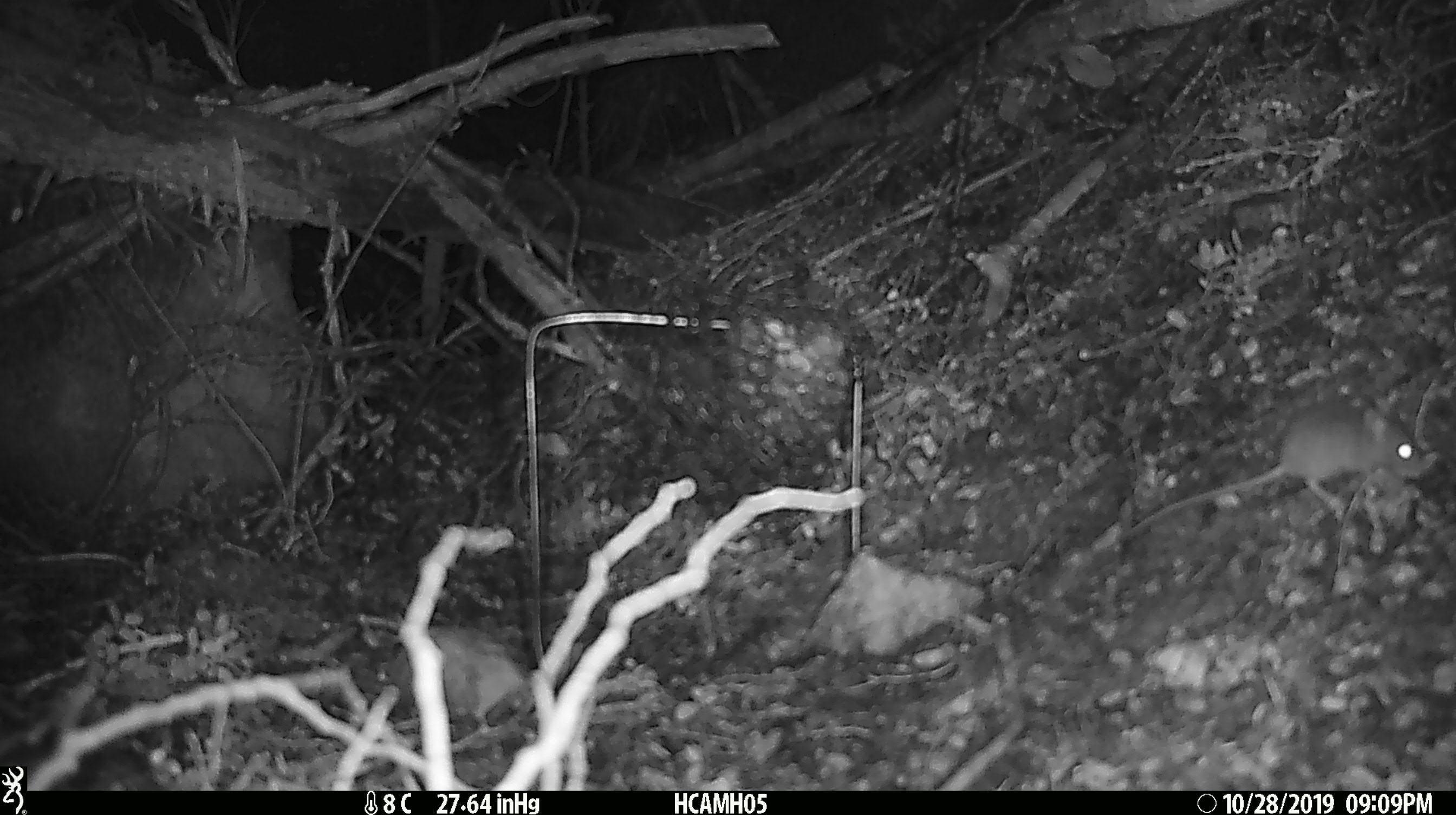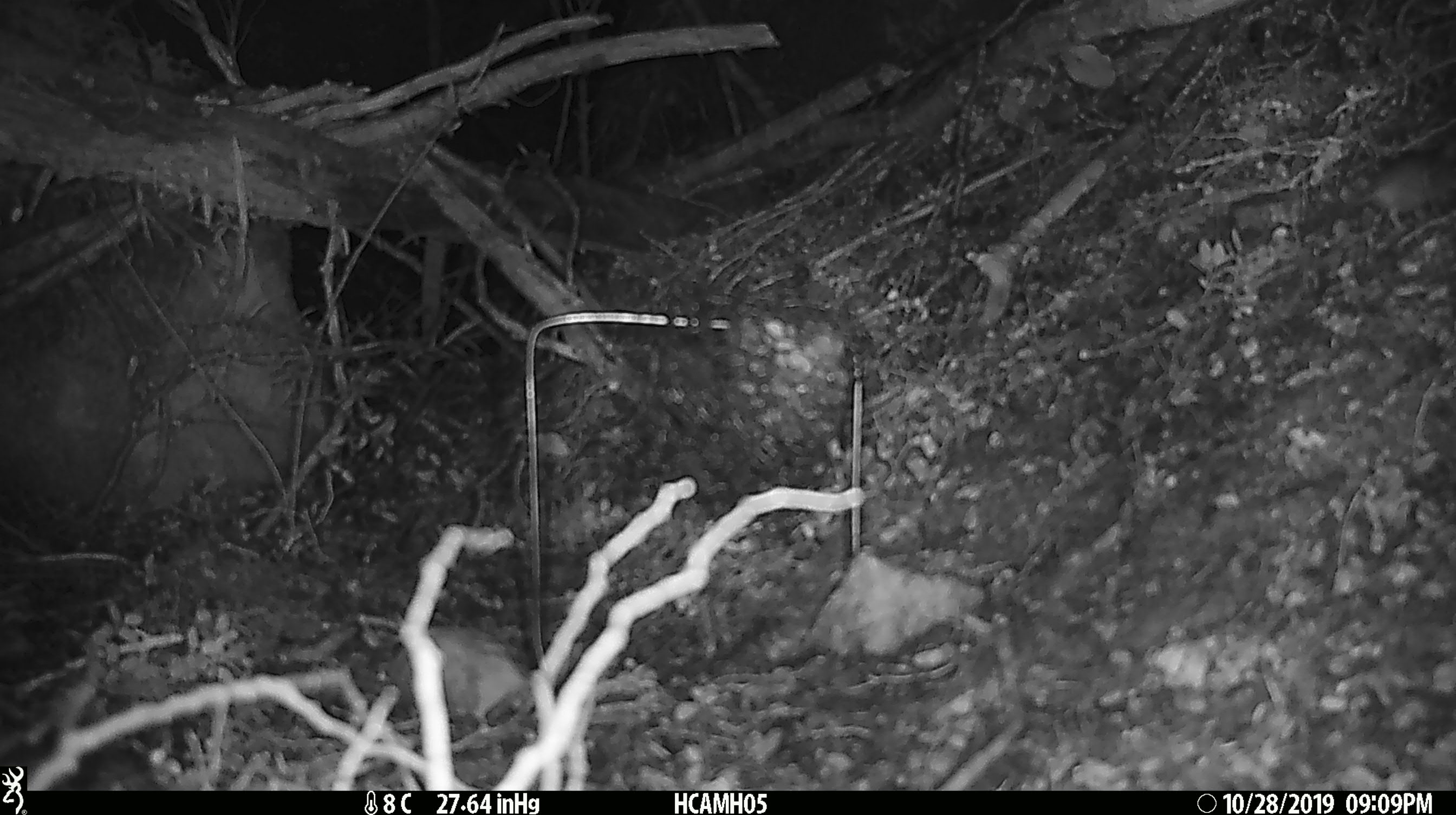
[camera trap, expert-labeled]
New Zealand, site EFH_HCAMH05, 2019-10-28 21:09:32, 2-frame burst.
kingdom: Animalia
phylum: Chordata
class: Mammalia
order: Rodentia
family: Muridae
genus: Mus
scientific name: Mus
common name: mouse